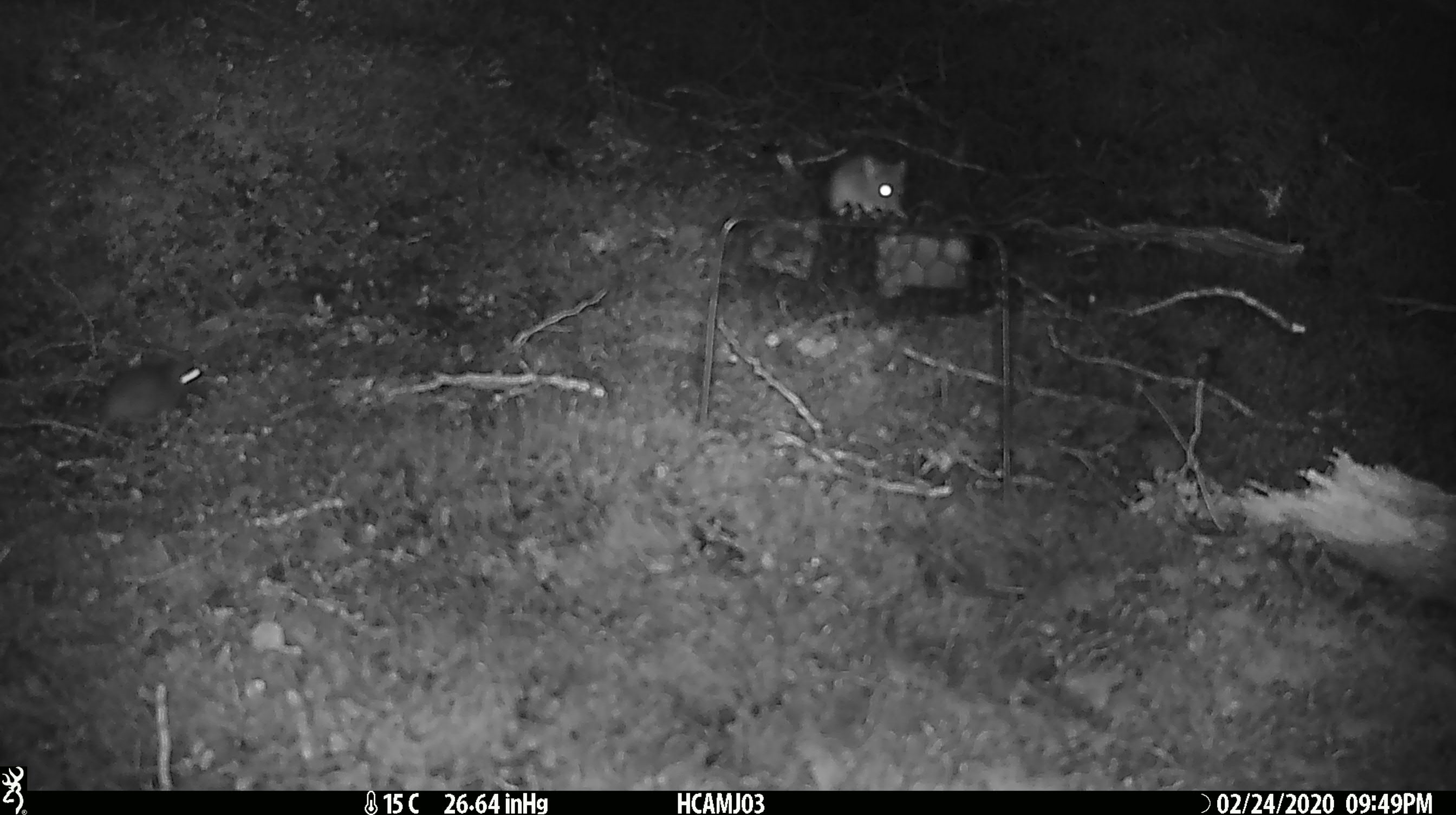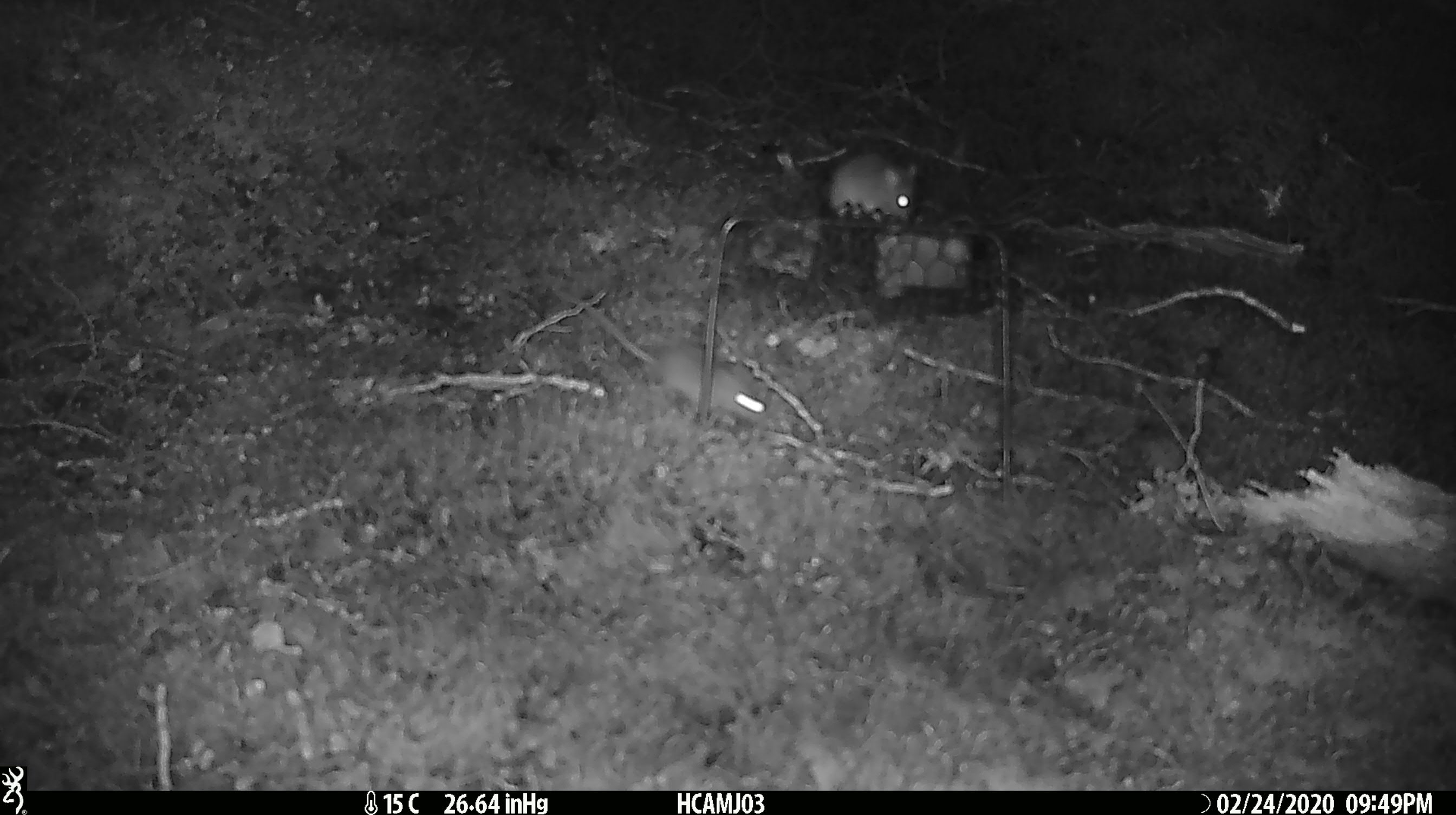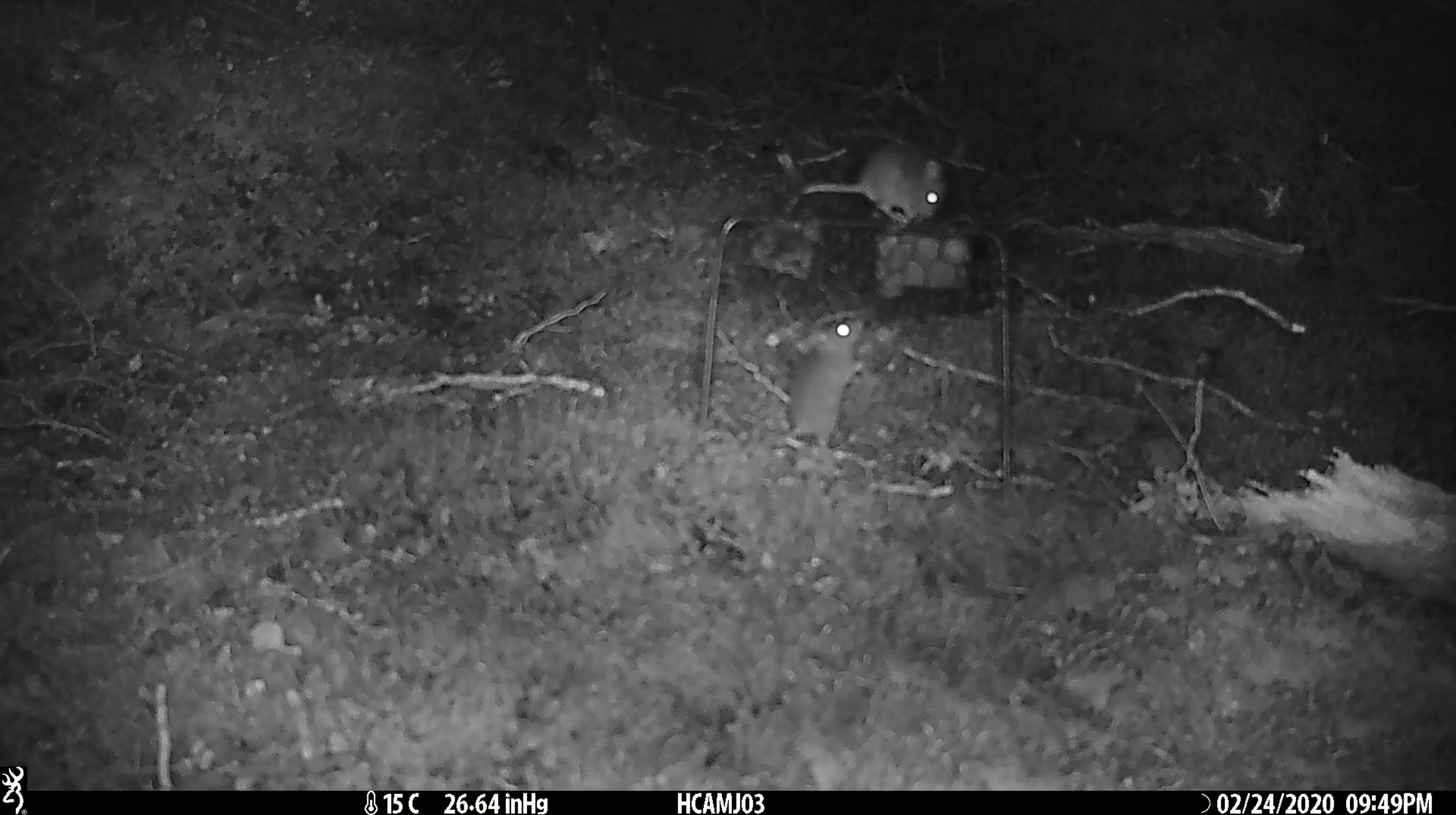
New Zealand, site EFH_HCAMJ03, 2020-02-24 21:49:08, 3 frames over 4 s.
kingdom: Animalia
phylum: Chordata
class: Mammalia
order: Rodentia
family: Muridae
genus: Mus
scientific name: Mus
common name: mouse